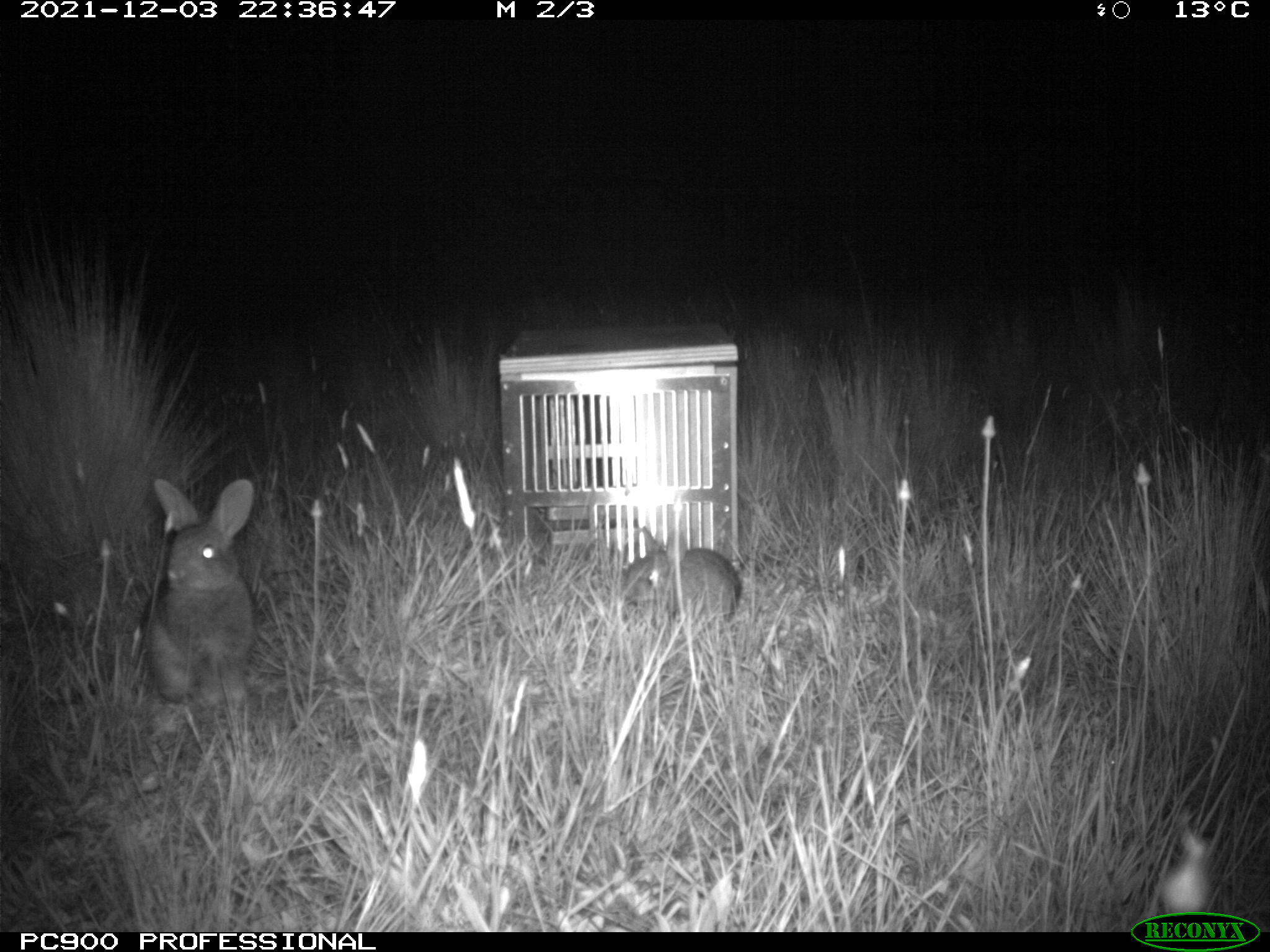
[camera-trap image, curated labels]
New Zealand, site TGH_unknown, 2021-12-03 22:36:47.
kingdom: Animalia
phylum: Chordata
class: Mammalia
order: Lagomorpha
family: Leporidae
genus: Oryctolagus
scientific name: Oryctolagus cuniculus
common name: european rabbit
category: rabbit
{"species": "rabbit (european rabbit) (Oryctolagus cuniculus)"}